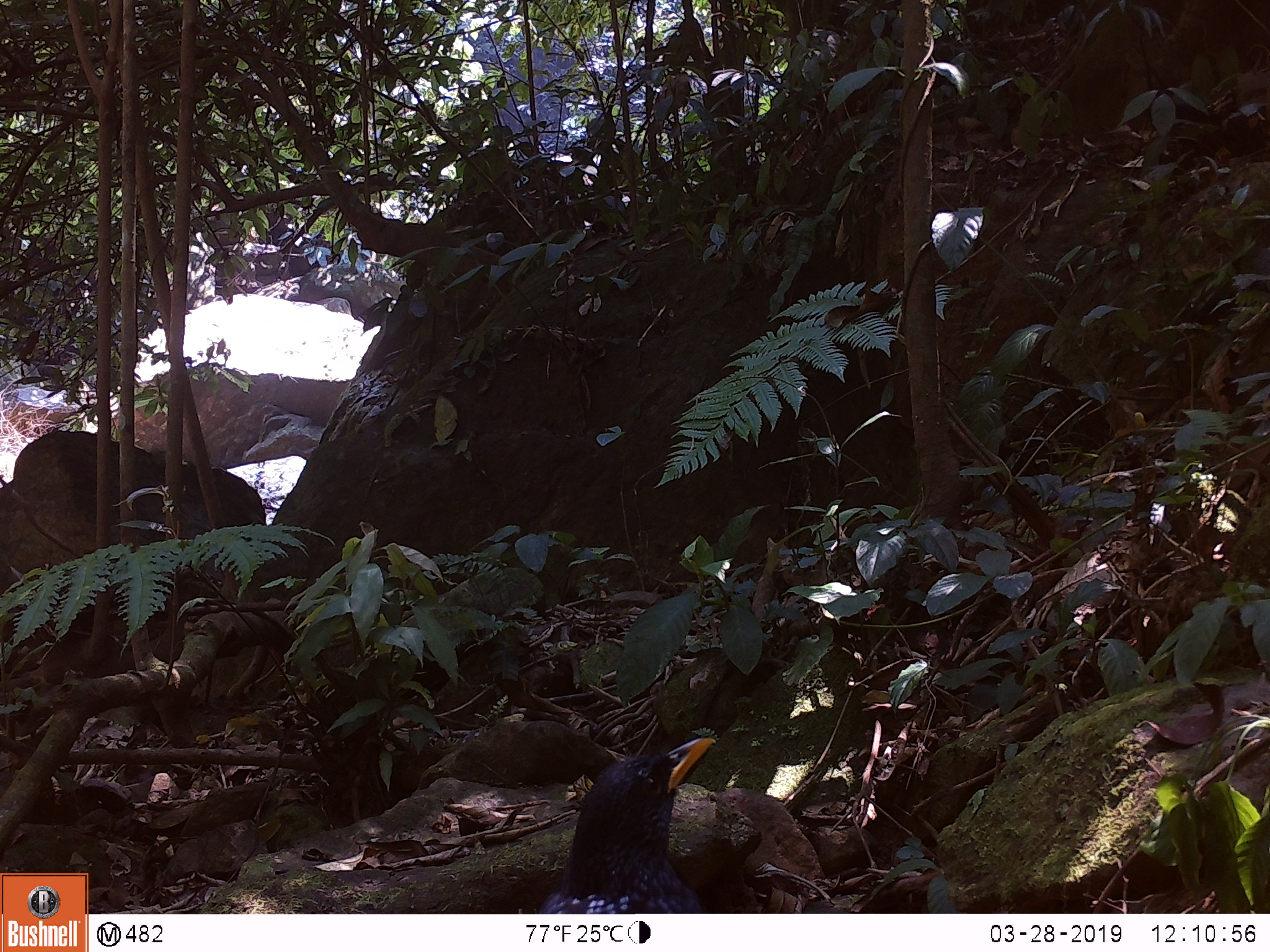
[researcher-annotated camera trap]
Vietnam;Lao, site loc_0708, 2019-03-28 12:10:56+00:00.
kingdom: Animalia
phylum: Chordata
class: Aves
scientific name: Aves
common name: bird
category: unidentified bird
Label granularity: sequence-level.